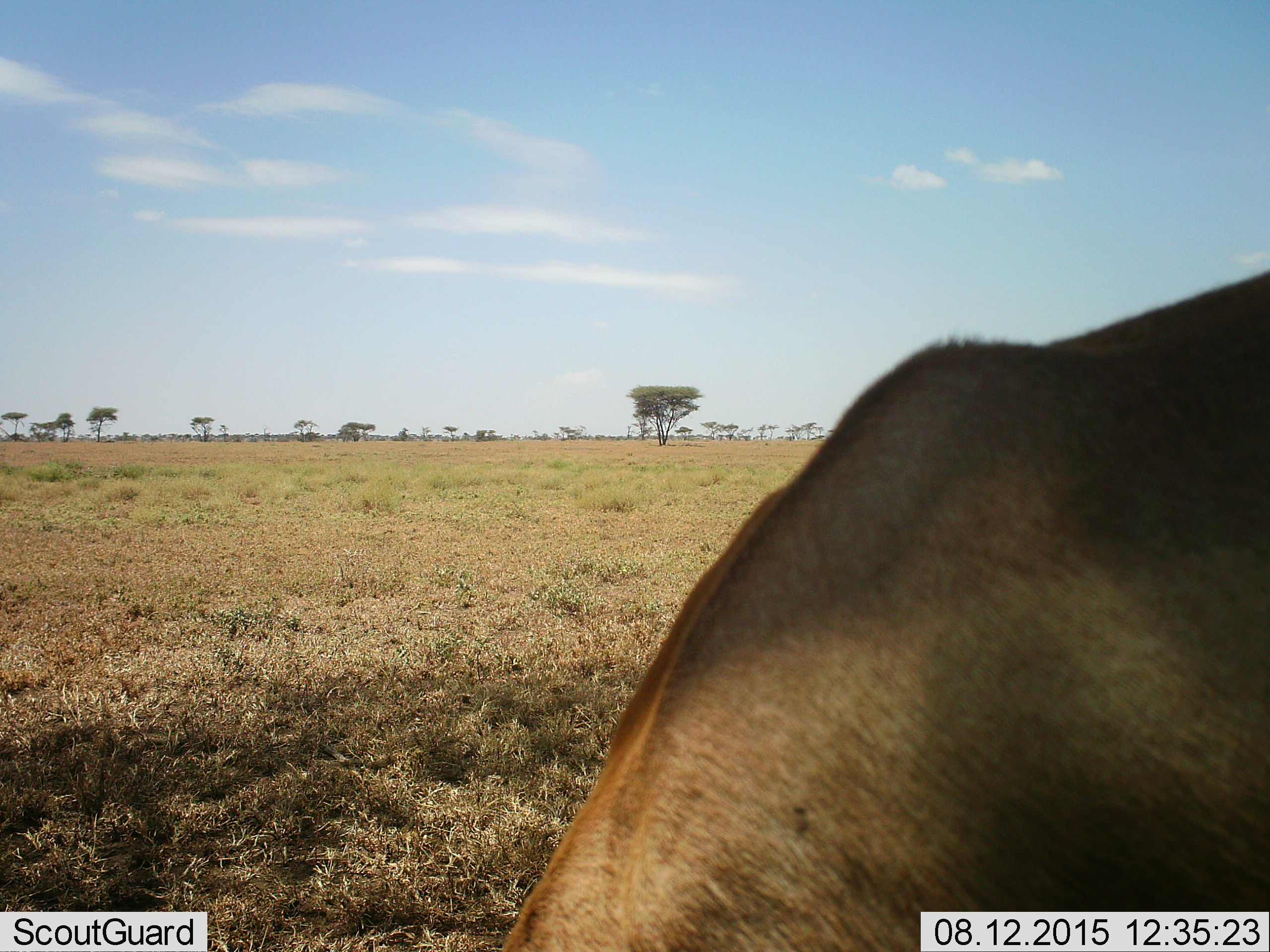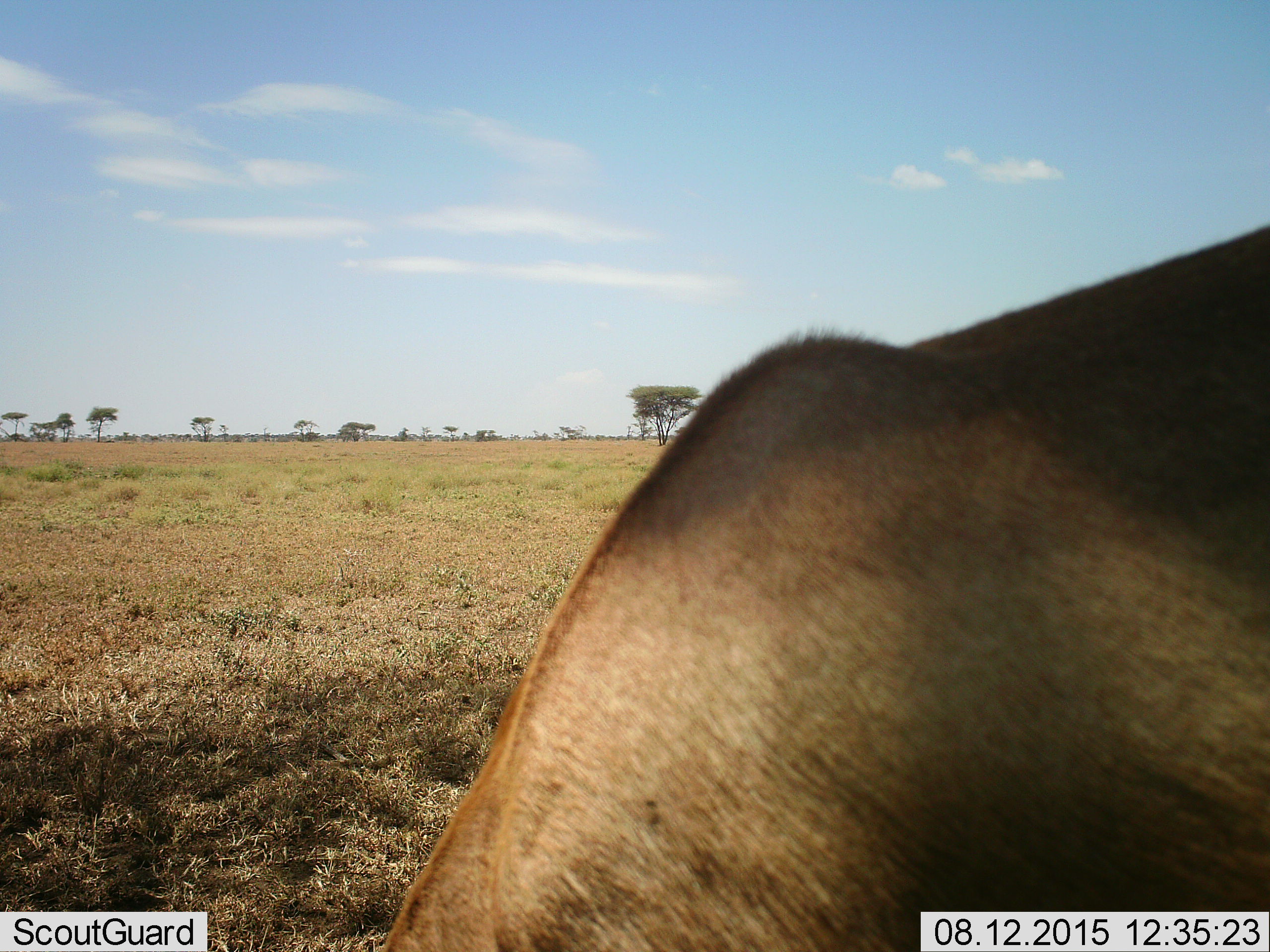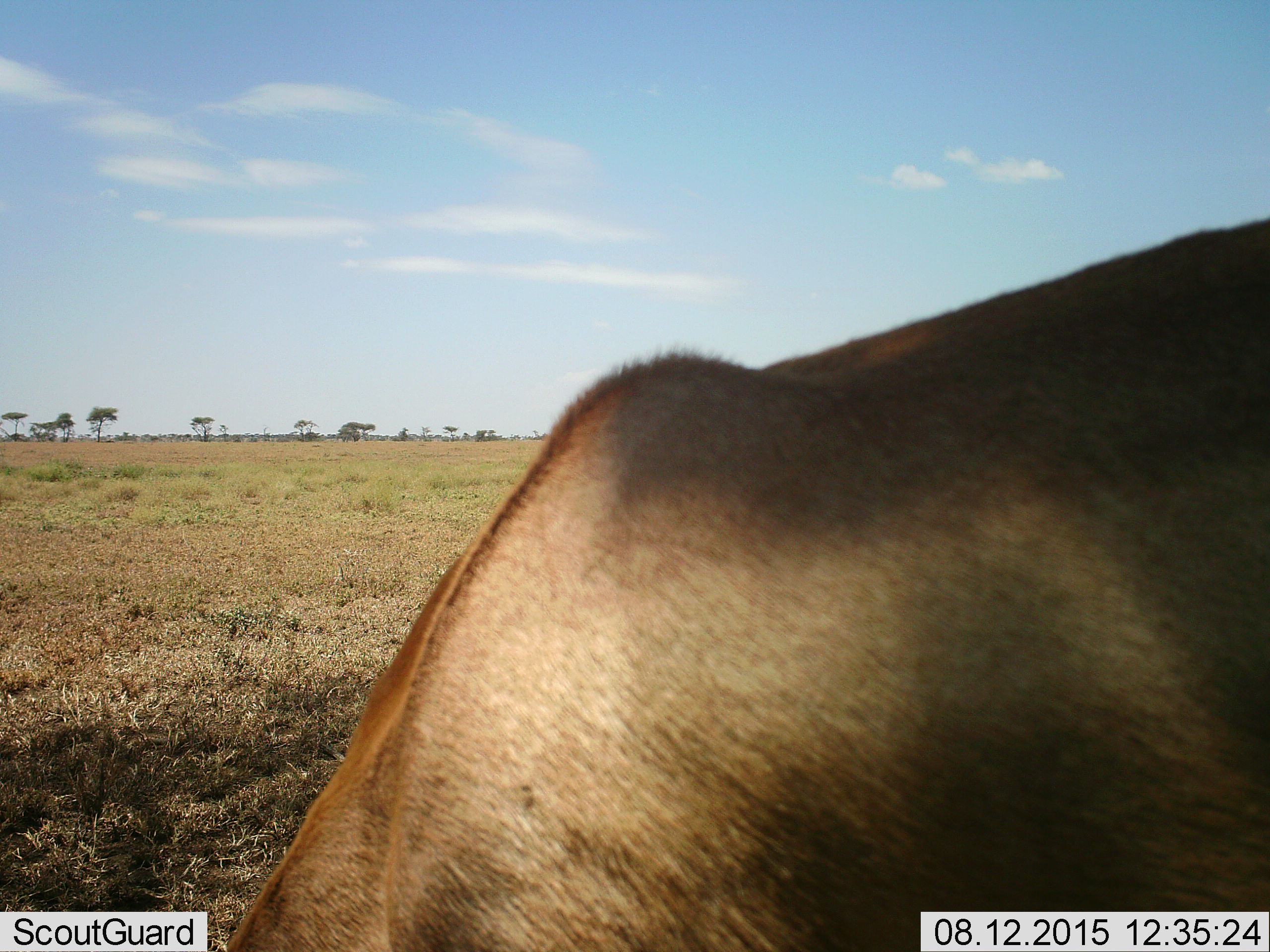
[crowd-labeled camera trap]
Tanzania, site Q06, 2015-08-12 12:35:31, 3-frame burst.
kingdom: Animalia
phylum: Chordata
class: Mammalia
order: Artiodactyla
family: Bovidae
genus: Alcelaphus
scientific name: Alcelaphus buselaphus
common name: hartebeest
Hartebeest (Alcelaphus buselaphus), count 1. Behavior (volunteer vote fractions): standing 67%, resting 0%, moving 0%, interacting 0%. Young present (vote fraction): 0%. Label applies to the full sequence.